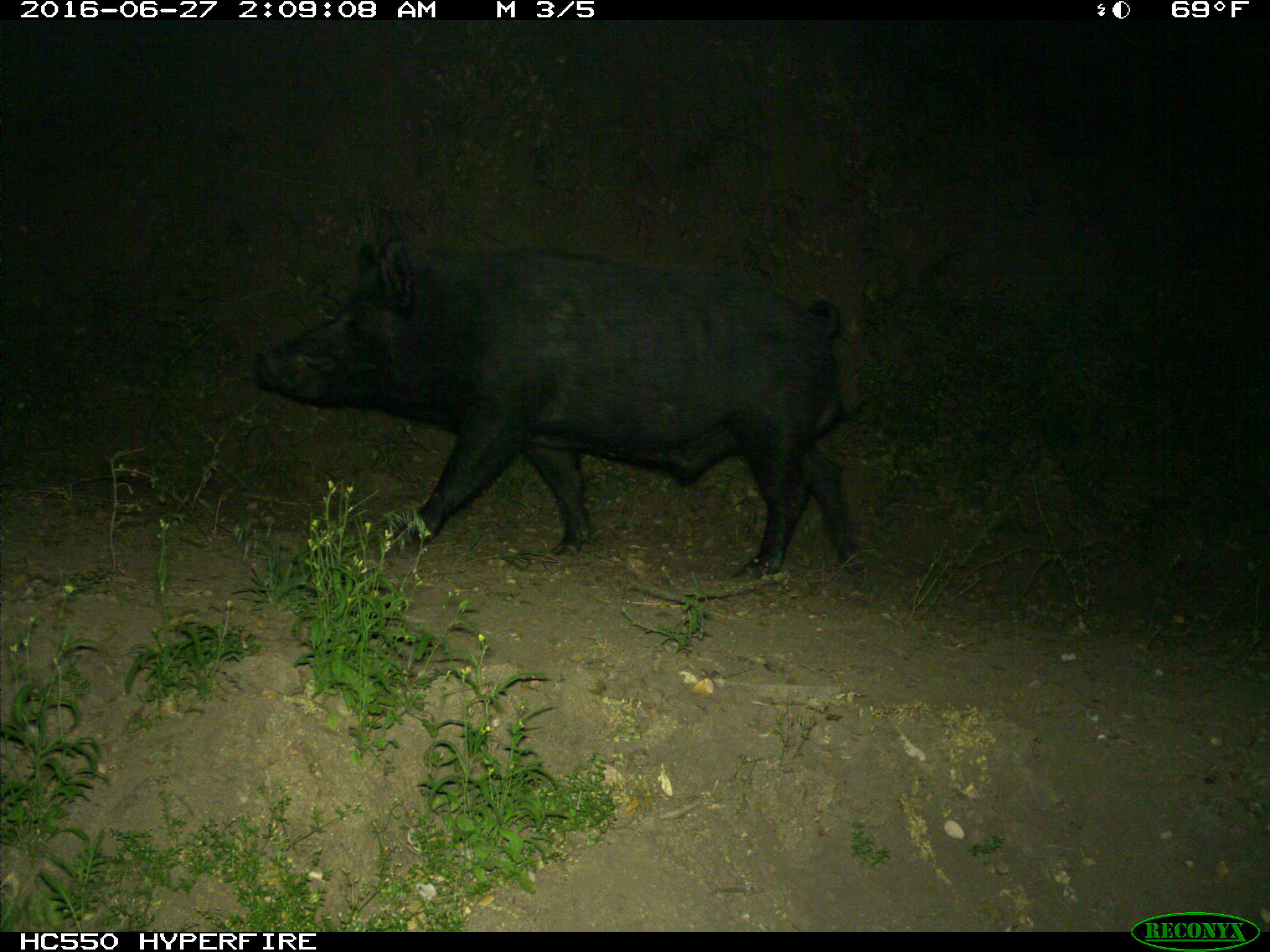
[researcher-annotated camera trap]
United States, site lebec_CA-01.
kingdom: Animalia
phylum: Chordata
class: Mammalia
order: Artiodactyla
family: Suidae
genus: Sus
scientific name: Sus scrofa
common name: wild boar